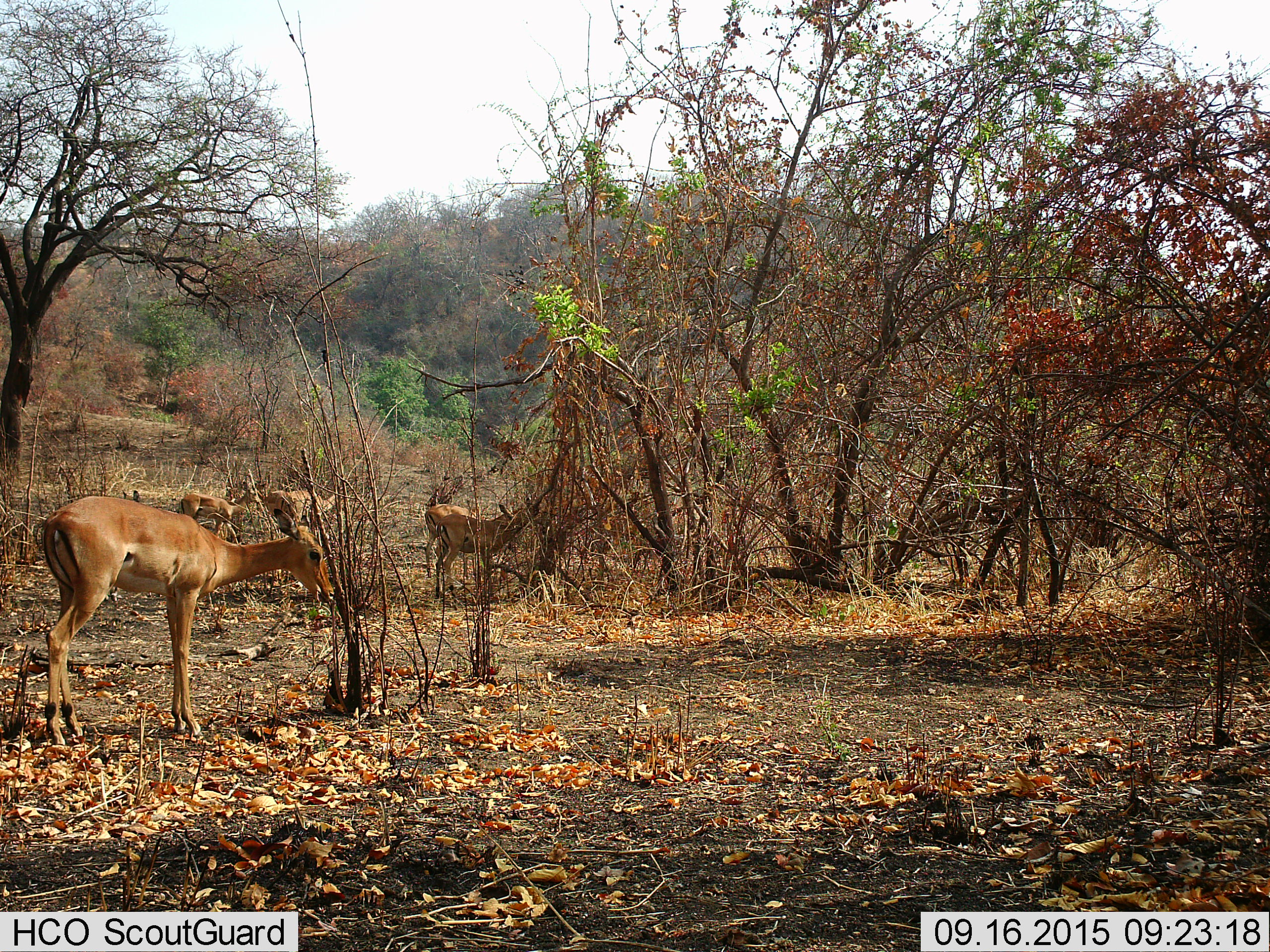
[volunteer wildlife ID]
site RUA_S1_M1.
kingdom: Animalia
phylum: Chordata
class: Mammalia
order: Artiodactyla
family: Bovidae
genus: Aepyceros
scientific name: Aepyceros melampus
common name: impala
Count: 6.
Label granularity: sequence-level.